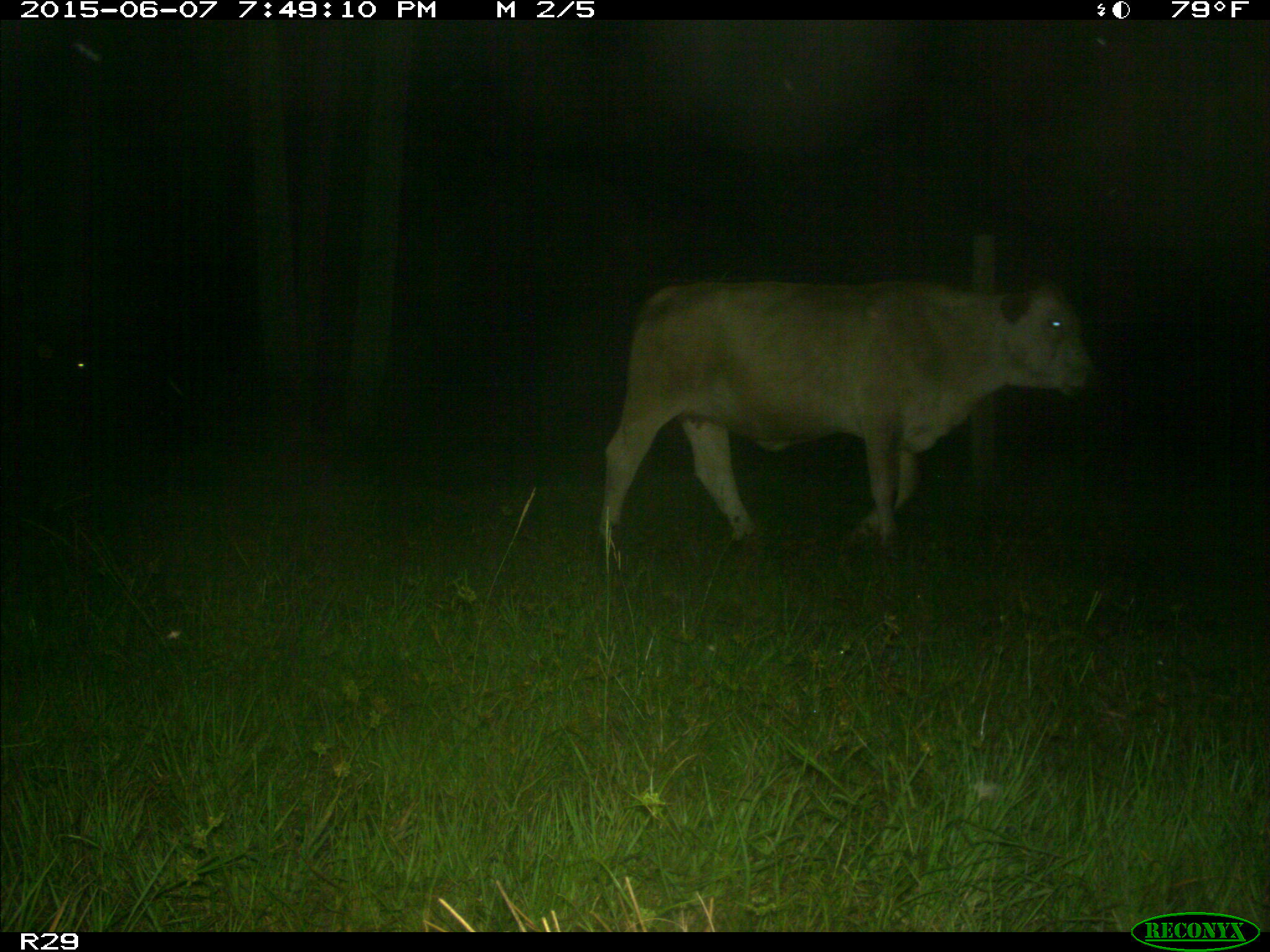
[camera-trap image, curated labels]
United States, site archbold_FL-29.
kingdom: Animalia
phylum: Chordata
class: Mammalia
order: Artiodactyla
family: Bovidae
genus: Bos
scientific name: Bos taurus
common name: domestic cow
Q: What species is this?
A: Bos taurus (domestic cow).